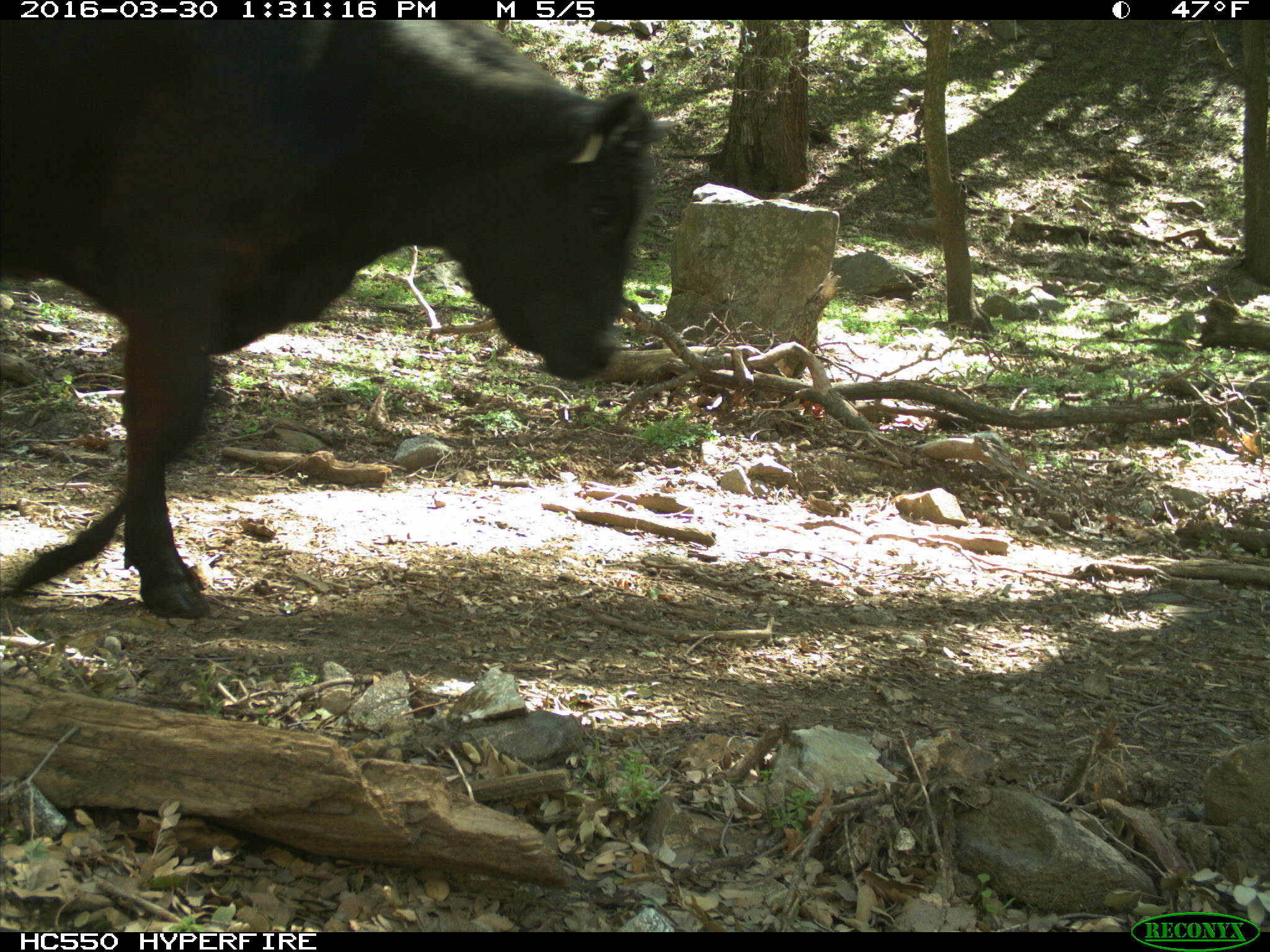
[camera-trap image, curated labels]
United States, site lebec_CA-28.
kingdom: Animalia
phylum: Chordata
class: Mammalia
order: Artiodactyla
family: Bovidae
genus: Bos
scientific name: Bos taurus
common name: domestic cow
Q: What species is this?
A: Bos taurus (domestic cow).